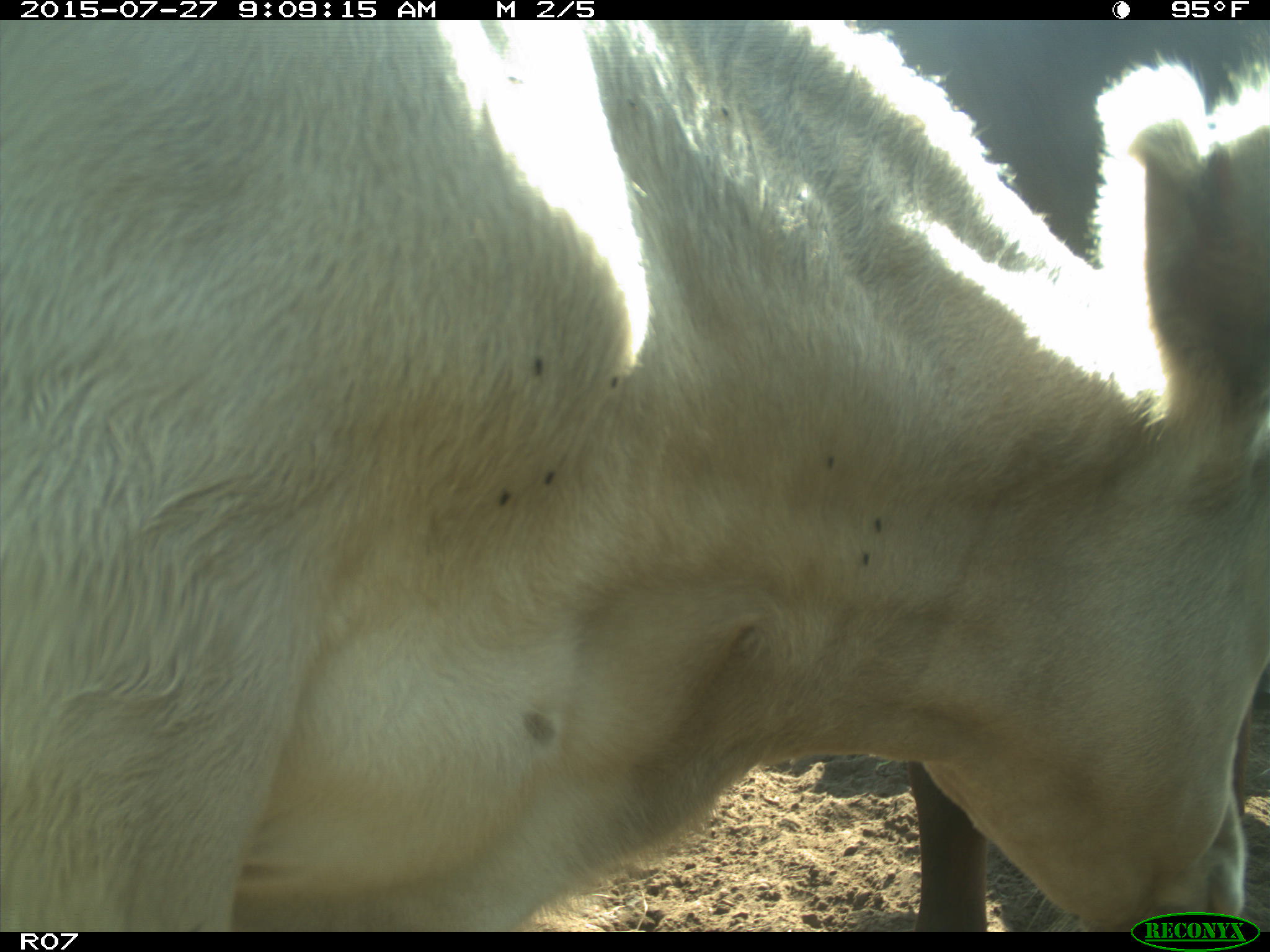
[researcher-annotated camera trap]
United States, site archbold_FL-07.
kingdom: Animalia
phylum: Chordata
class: Mammalia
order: Artiodactyla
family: Bovidae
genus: Bos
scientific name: Bos taurus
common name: domestic cow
Bos taurus (domestic cow).